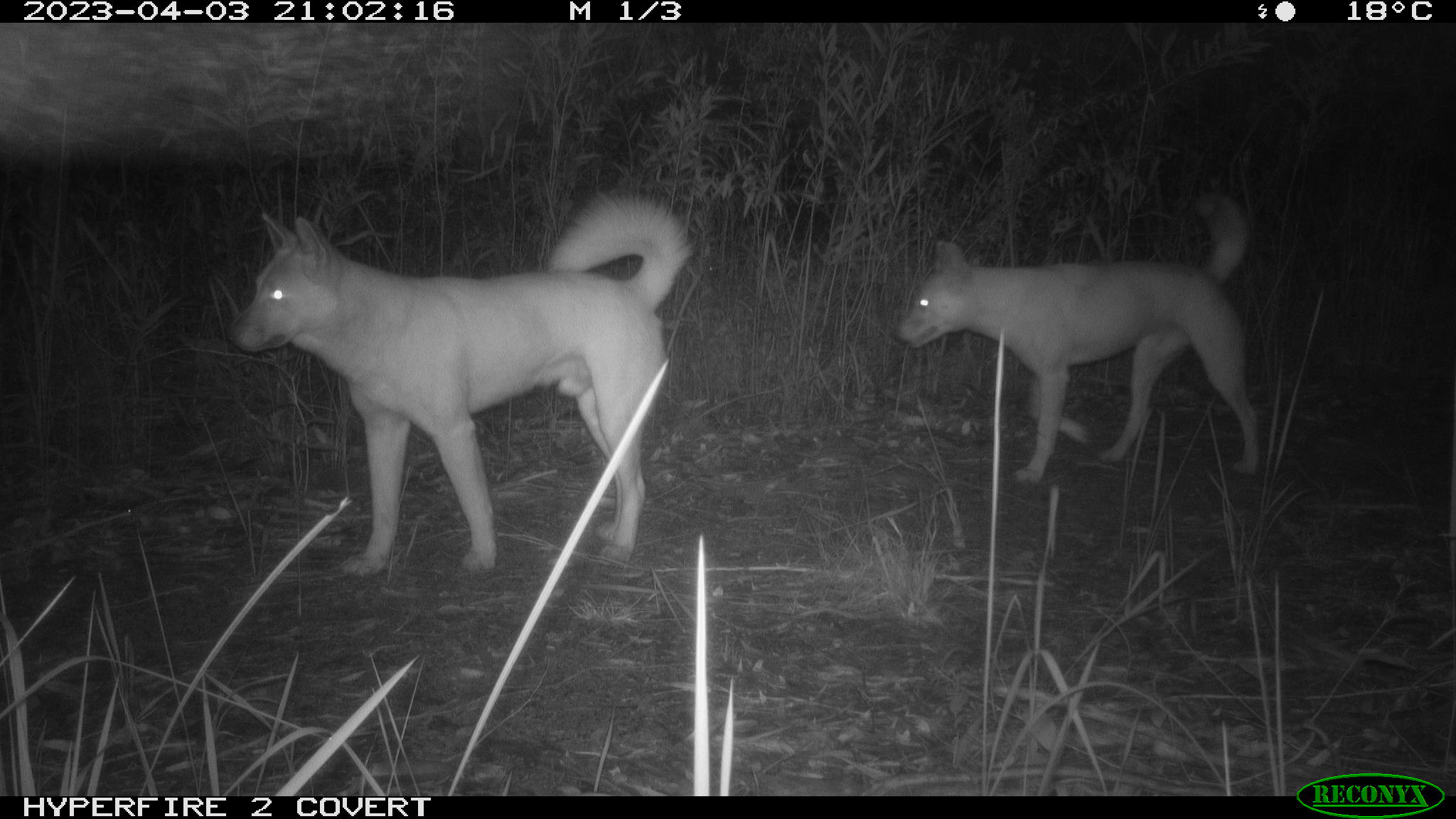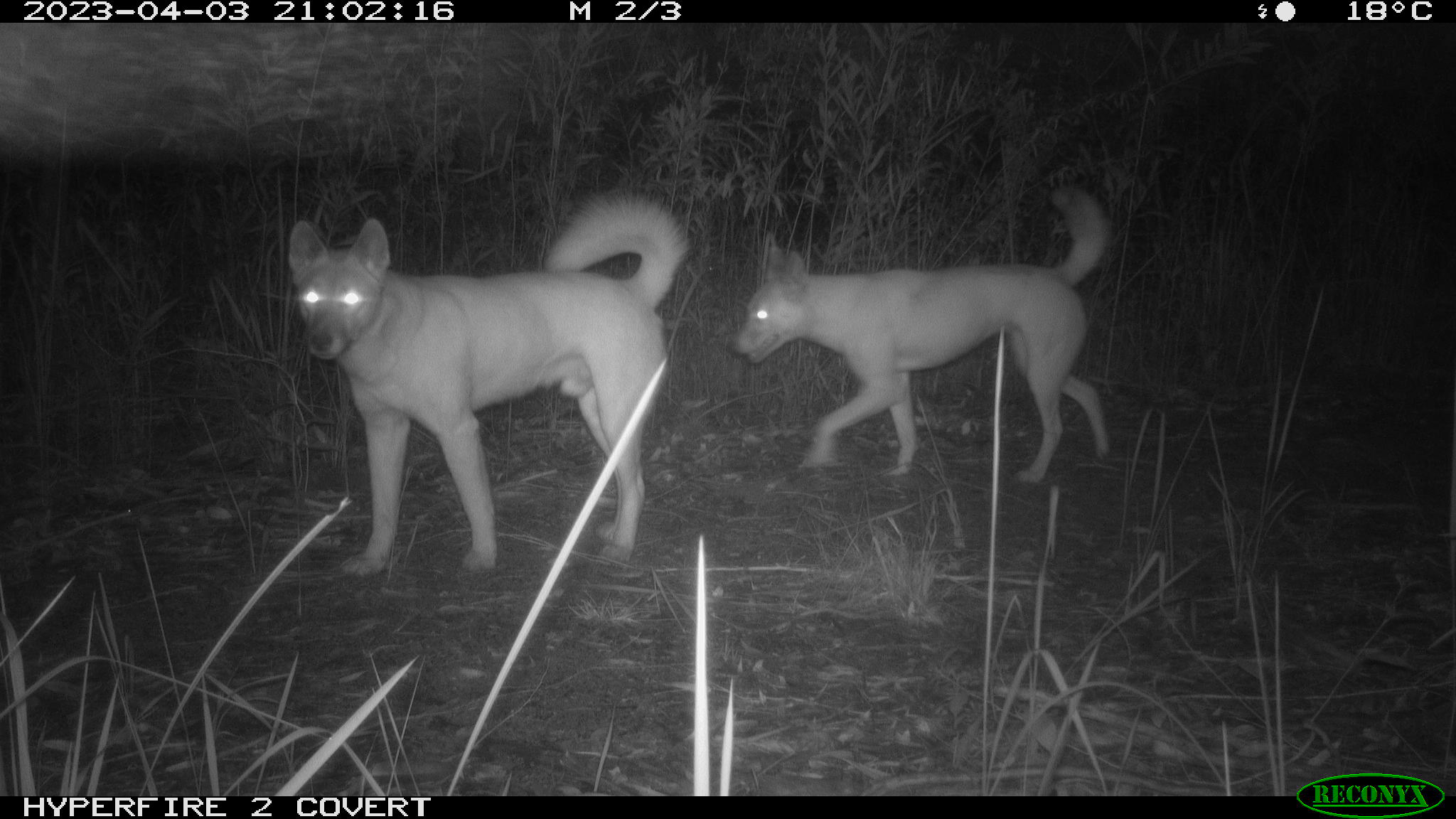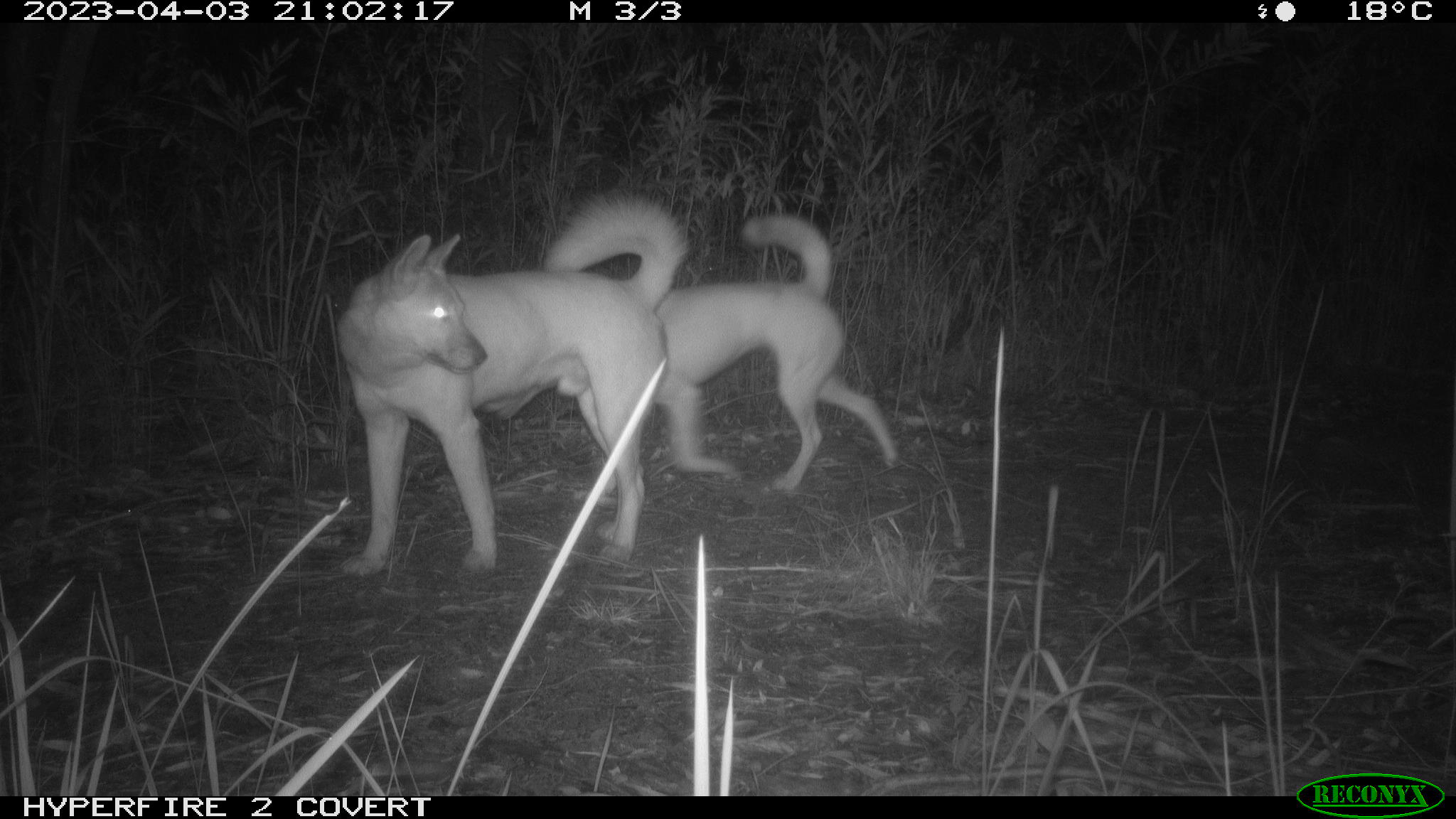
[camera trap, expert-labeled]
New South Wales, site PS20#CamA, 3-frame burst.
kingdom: Animalia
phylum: Chordata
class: Mammalia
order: Carnivora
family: Canidae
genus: Canis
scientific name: Canis familiaris dingo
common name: dingo